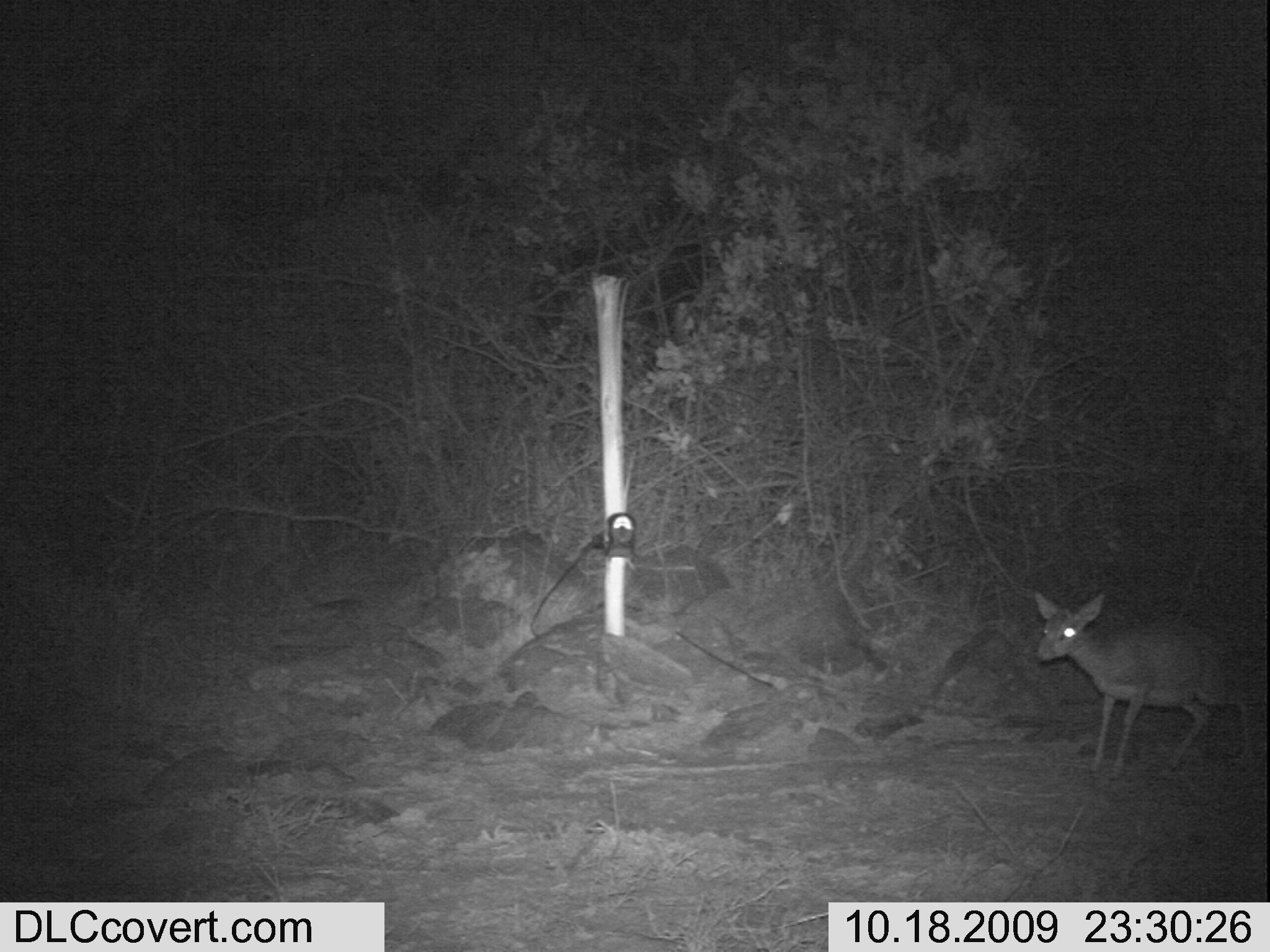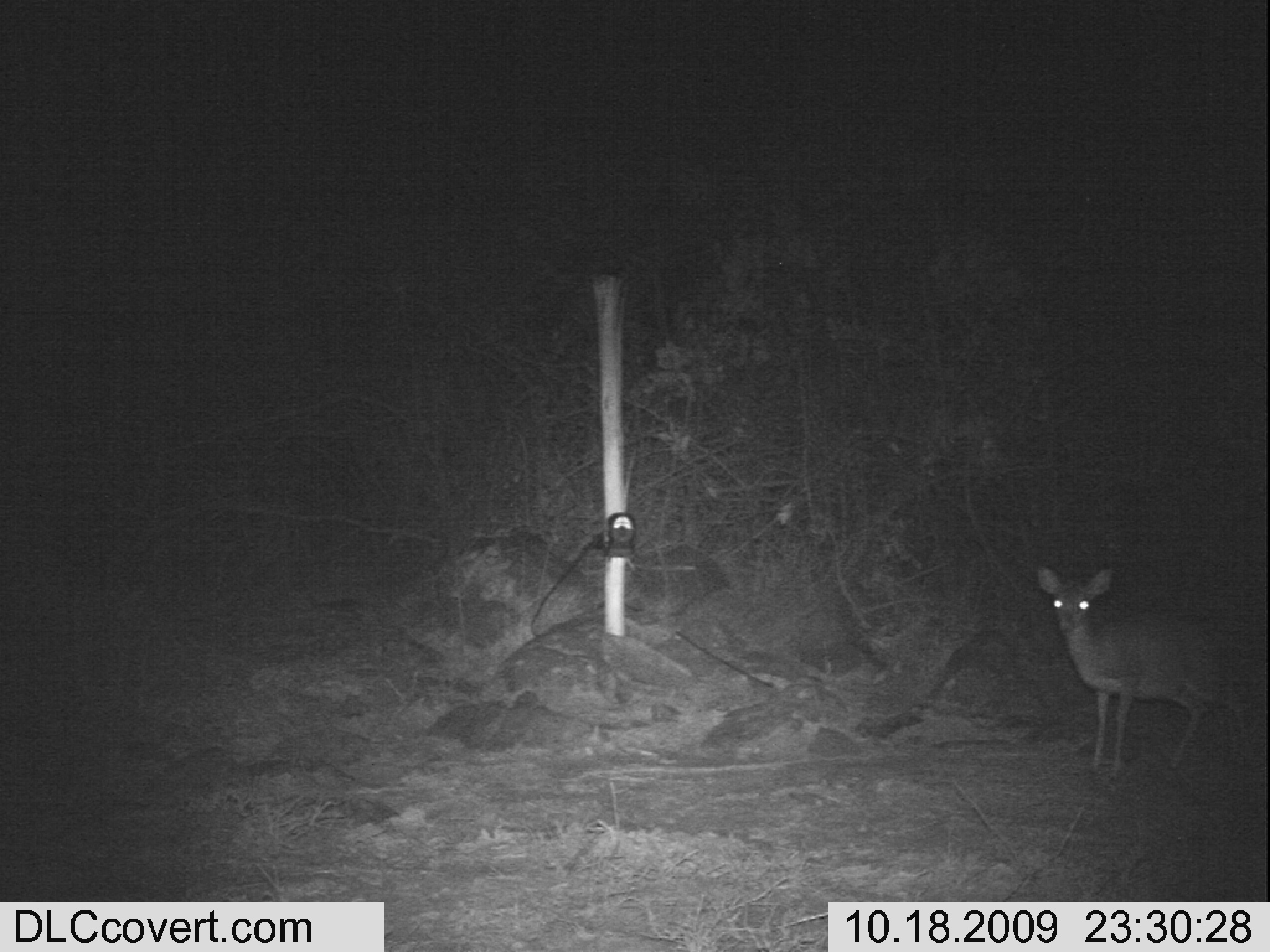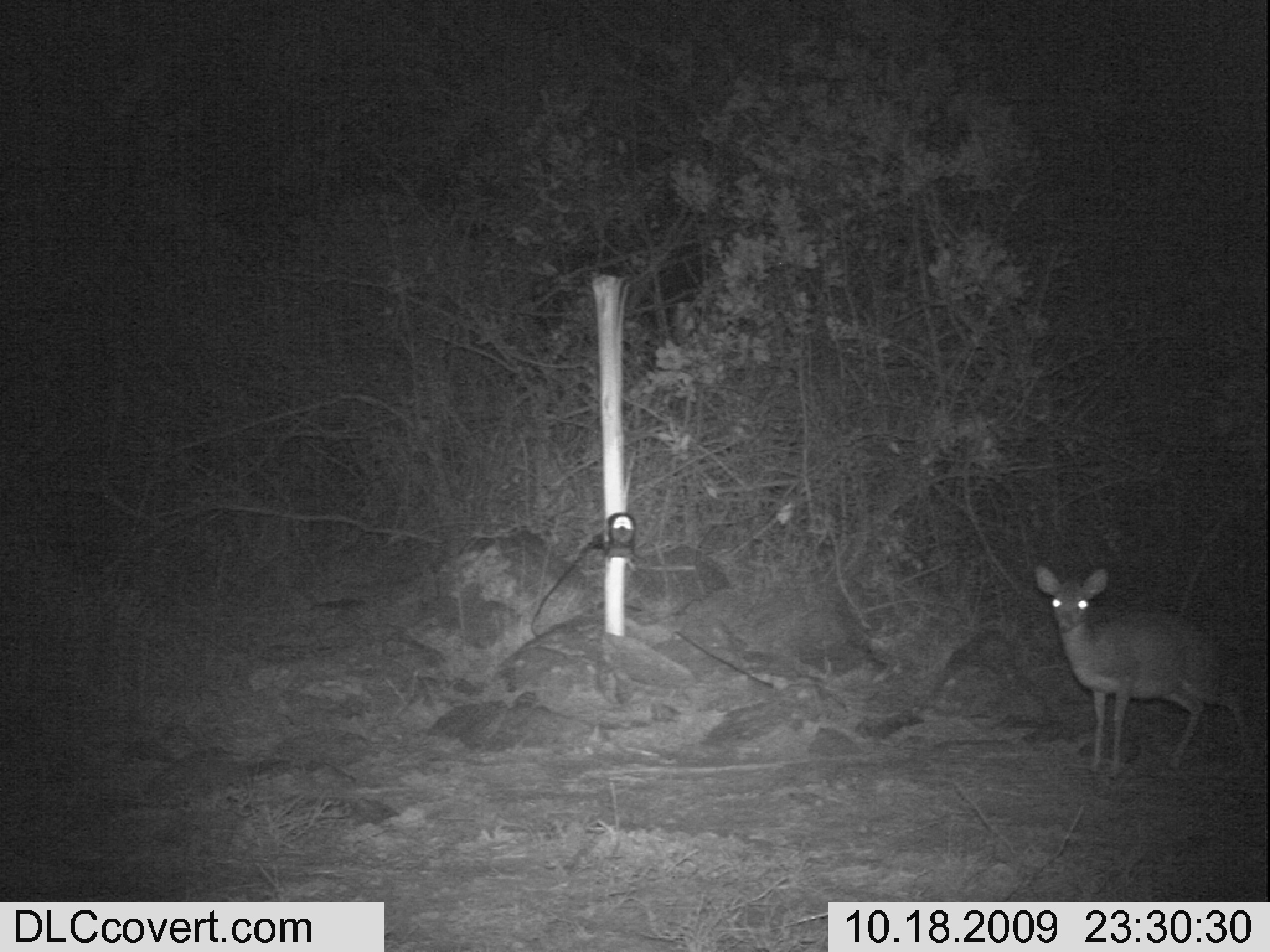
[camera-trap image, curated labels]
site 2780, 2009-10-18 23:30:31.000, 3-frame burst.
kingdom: Animalia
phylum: Chordata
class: Mammalia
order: Artiodactyla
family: Bovidae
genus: Madoqua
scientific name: Madoqua guentheri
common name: günther's dik-dik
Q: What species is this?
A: Madoqua guentheri (günther's dik-dik).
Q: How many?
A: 1.